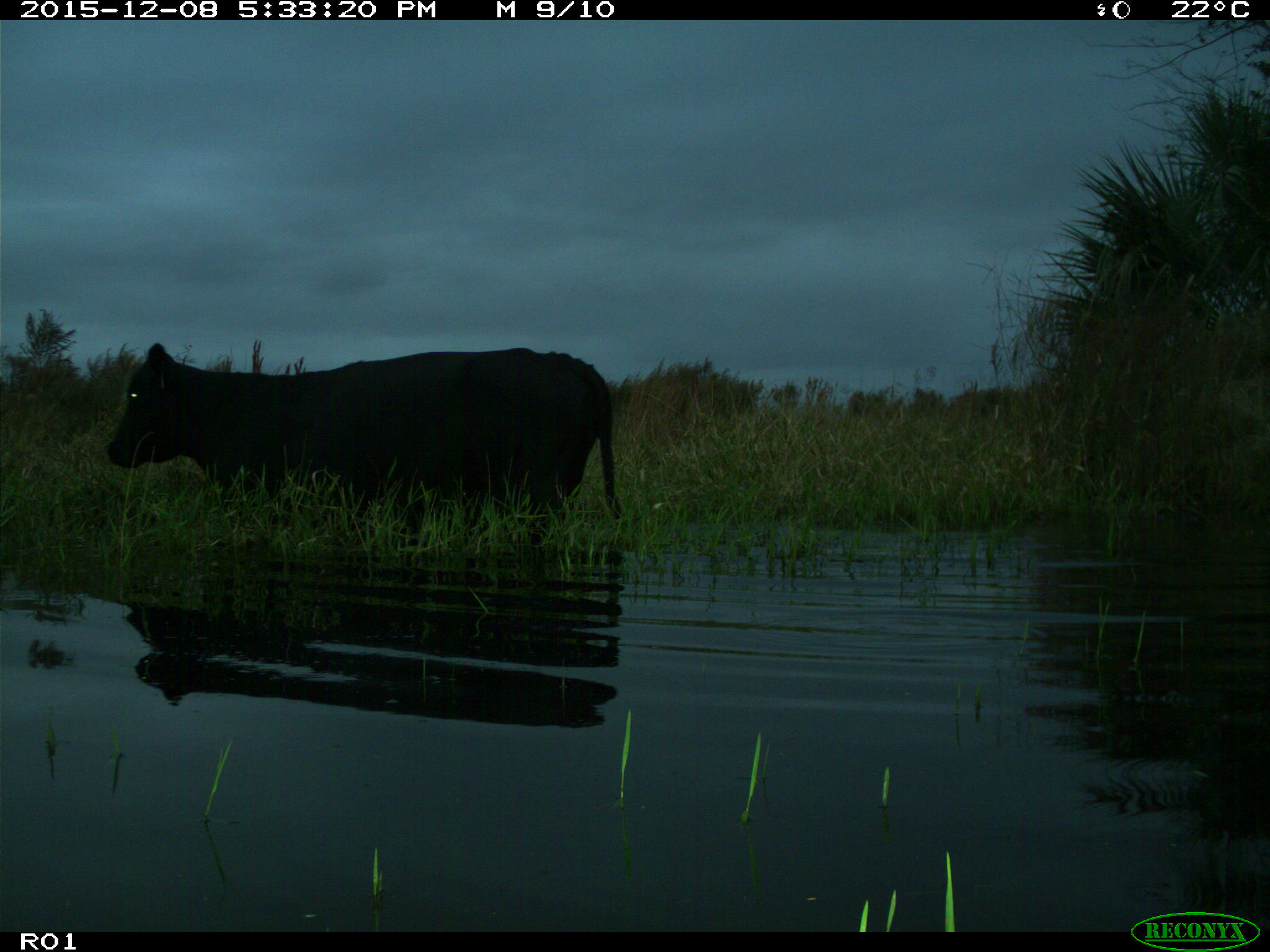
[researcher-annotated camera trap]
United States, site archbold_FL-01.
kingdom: Animalia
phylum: Chordata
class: Mammalia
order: Artiodactyla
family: Bovidae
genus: Bos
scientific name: Bos taurus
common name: domestic cow